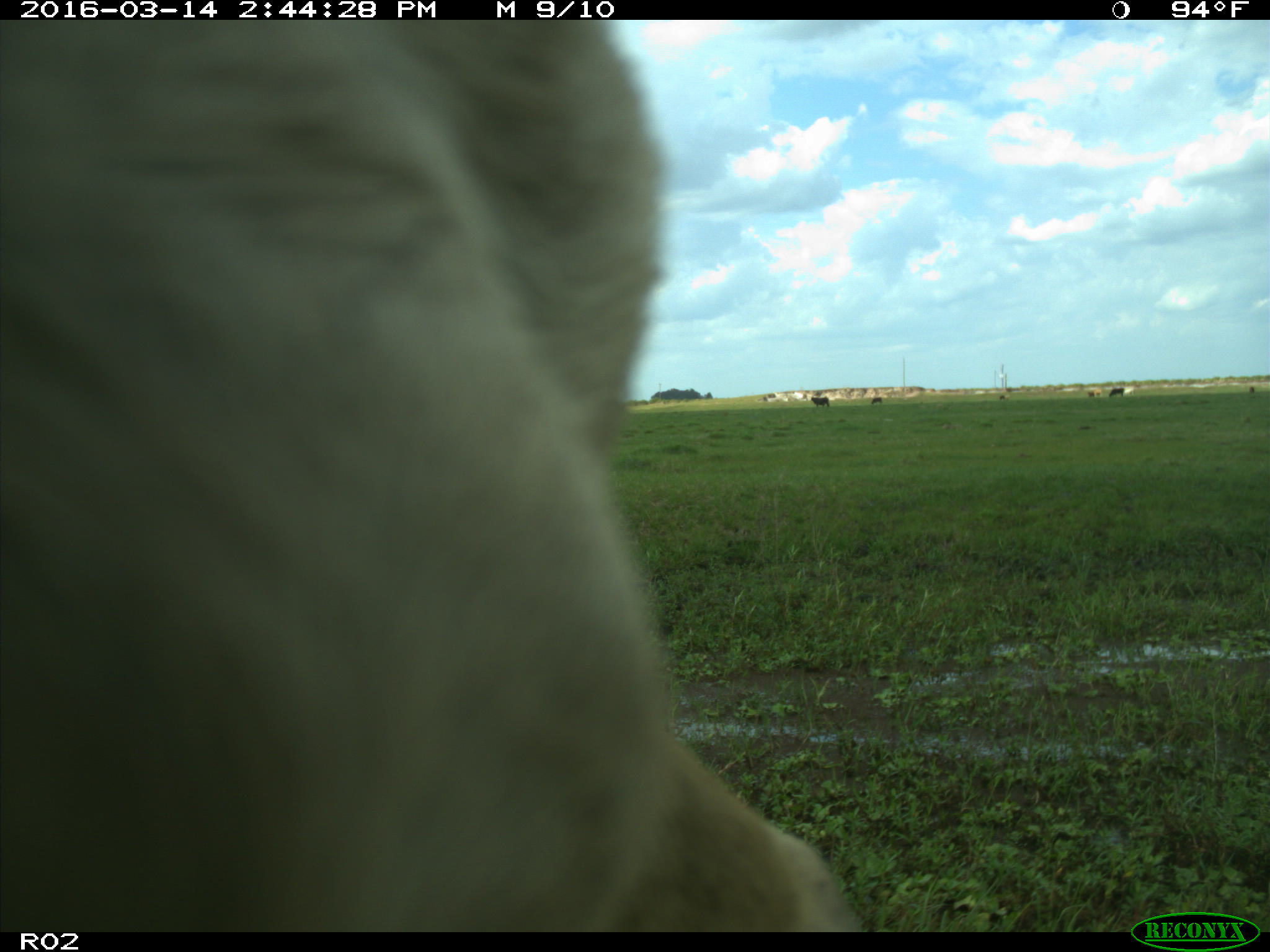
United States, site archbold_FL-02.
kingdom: Animalia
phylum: Chordata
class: Mammalia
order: Artiodactyla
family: Bovidae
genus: Bos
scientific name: Bos taurus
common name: domestic cow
Bos taurus (domestic cow).